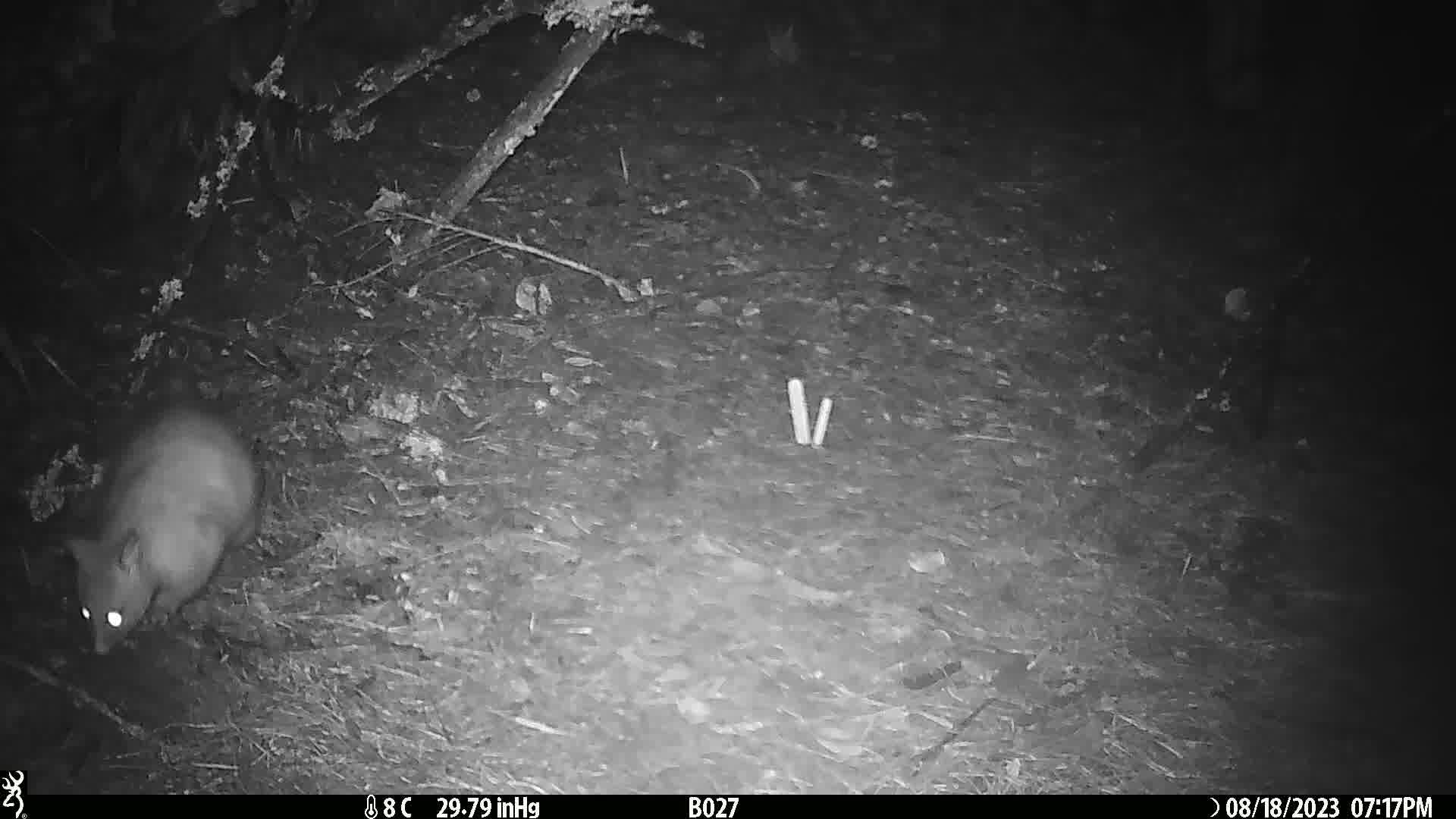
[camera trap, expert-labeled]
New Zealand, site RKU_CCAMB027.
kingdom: Animalia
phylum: Chordata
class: Mammalia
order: Diprotodontia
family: Phalangeridae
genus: Trichosurus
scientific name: Trichosurus vulpecula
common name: common brushtail possum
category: possum